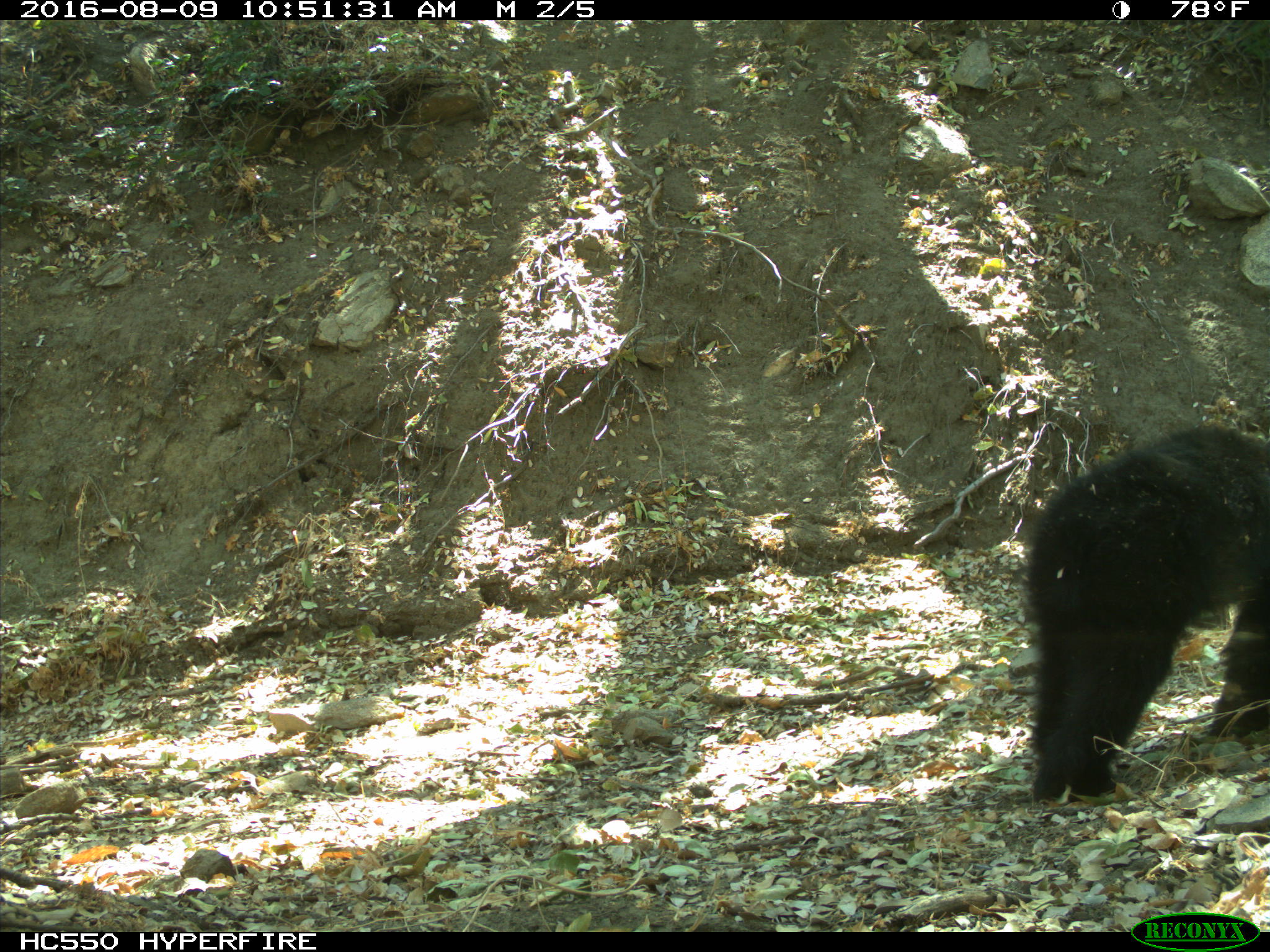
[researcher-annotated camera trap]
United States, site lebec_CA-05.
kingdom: Animalia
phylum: Chordata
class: Mammalia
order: Carnivora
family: Ursidae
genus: Ursus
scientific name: Ursus americanus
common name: american black bear